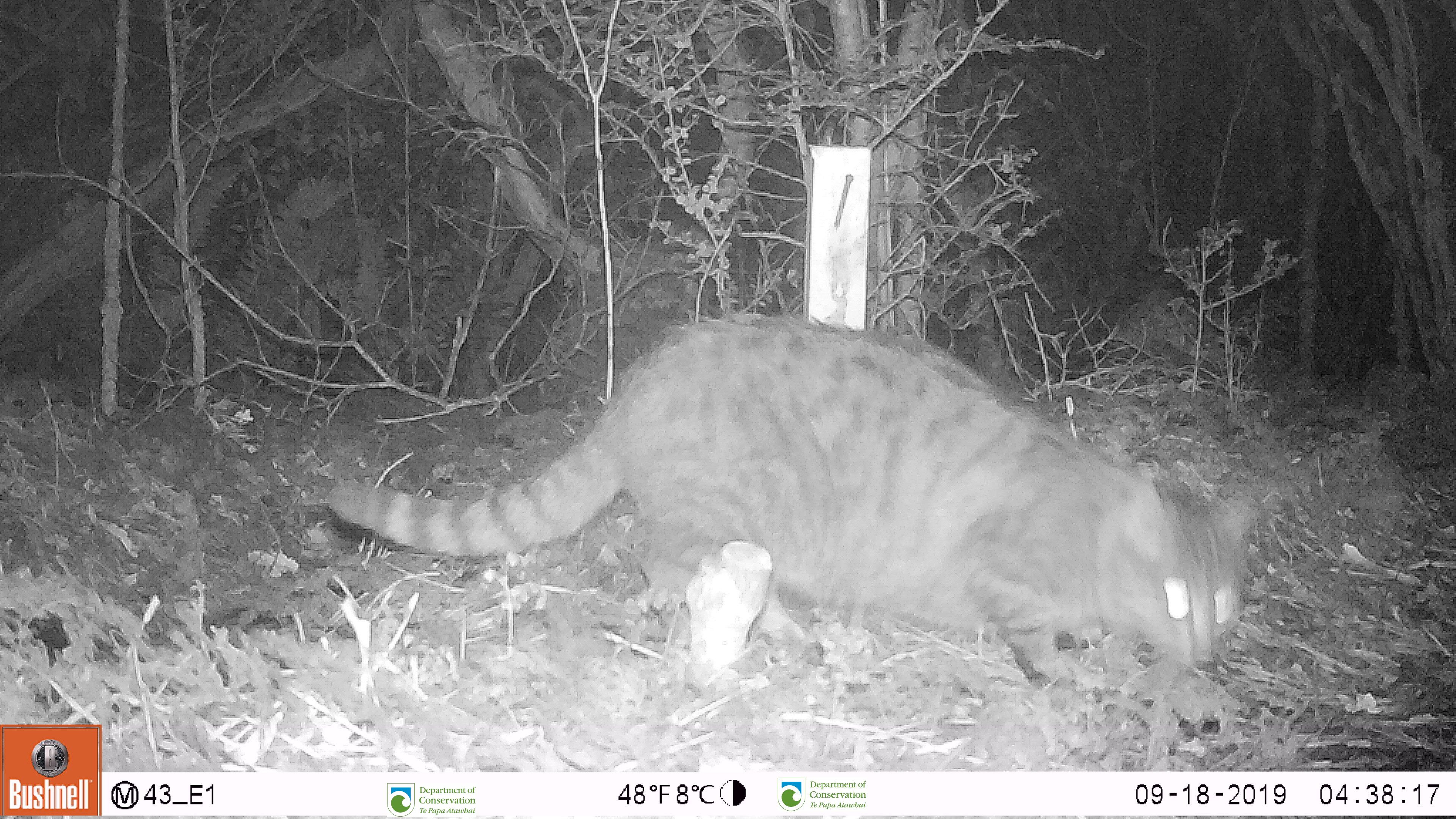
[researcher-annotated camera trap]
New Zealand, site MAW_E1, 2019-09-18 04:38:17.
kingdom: Animalia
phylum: Chordata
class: Mammalia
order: Carnivora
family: Felidae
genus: Felis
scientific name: Felis catus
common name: domestic cat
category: cat